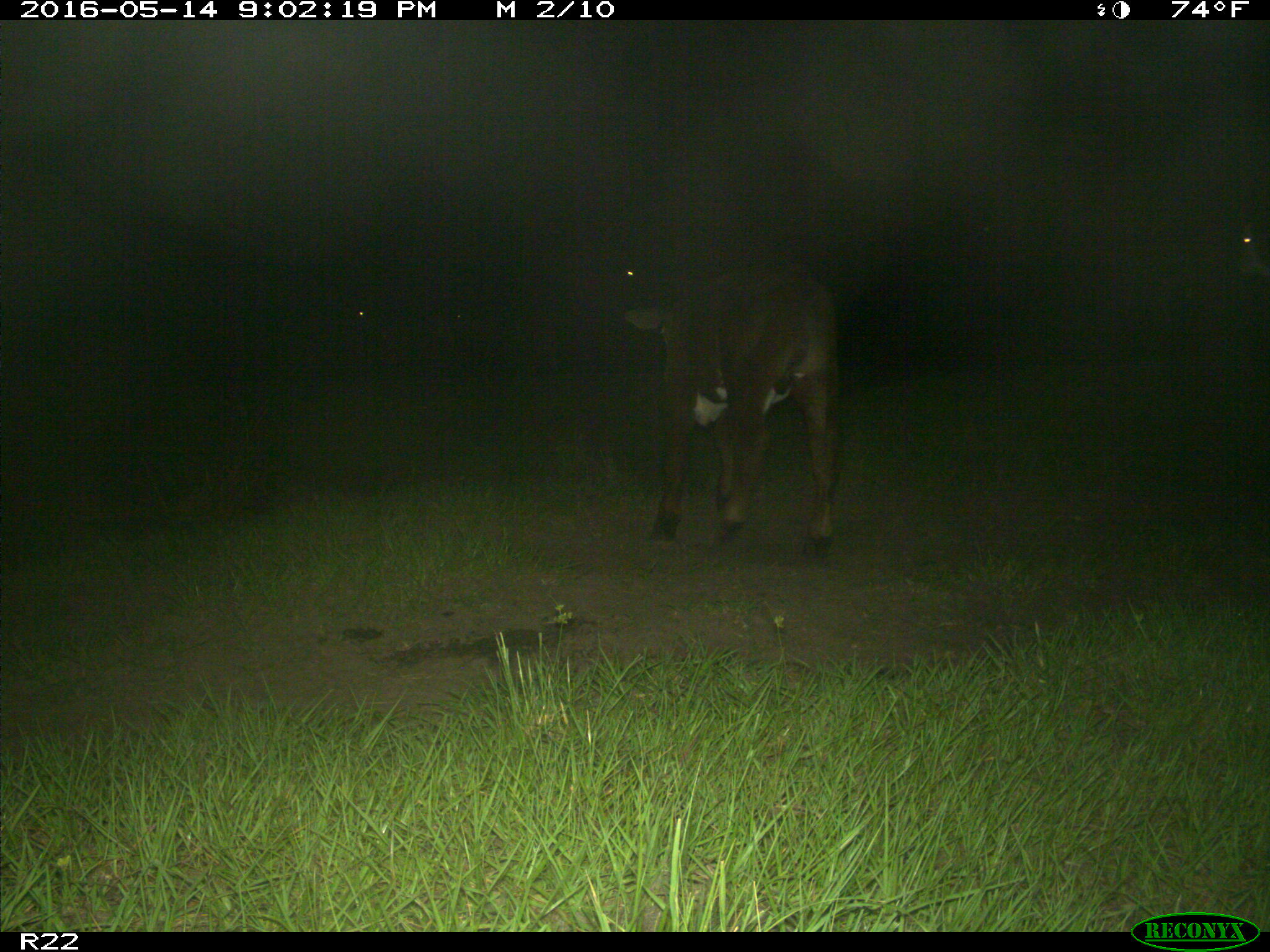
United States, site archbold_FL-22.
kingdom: Animalia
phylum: Chordata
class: Mammalia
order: Artiodactyla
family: Bovidae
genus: Bos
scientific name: Bos taurus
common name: domestic cow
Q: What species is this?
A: Bos taurus (domestic cow).